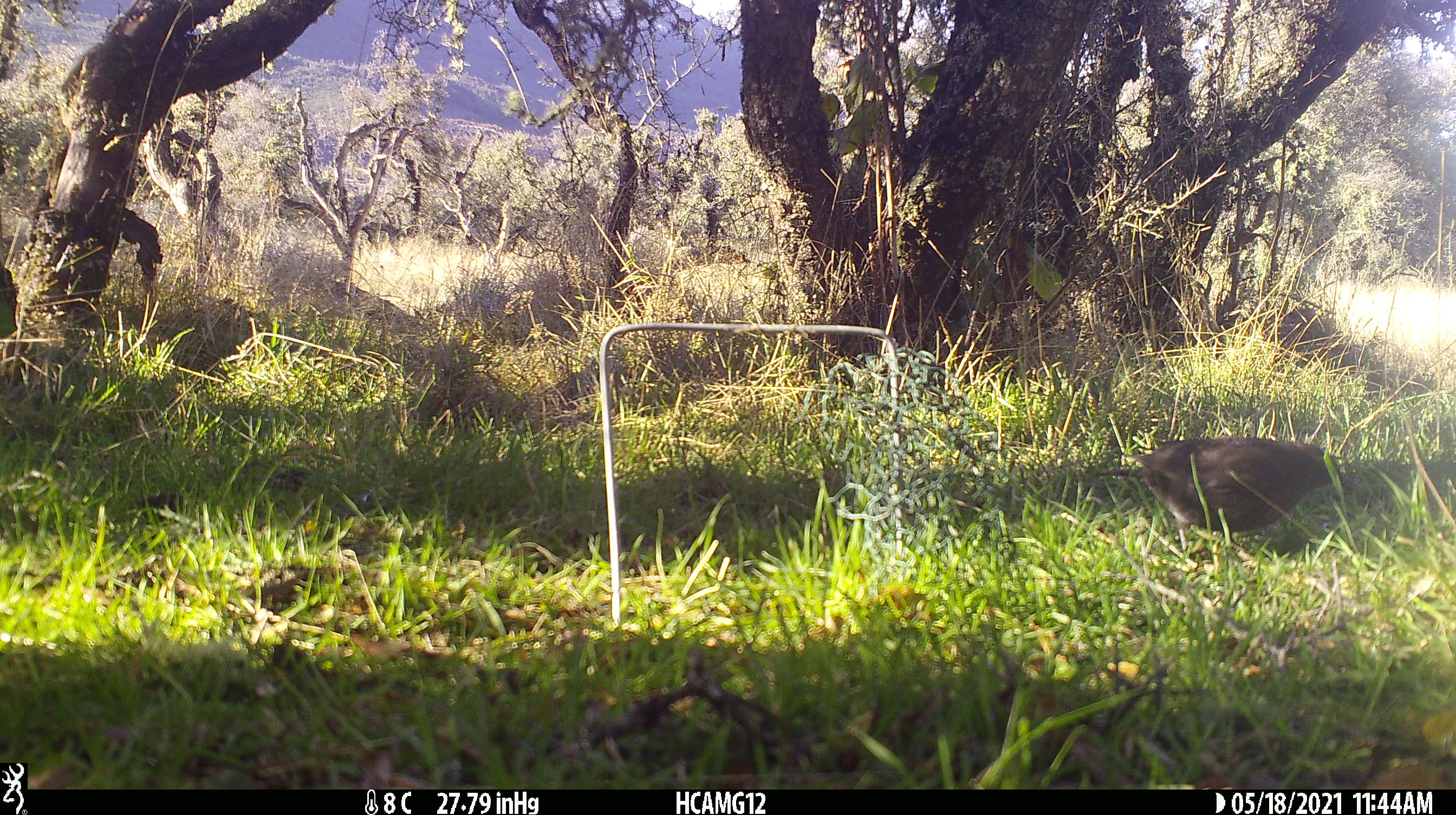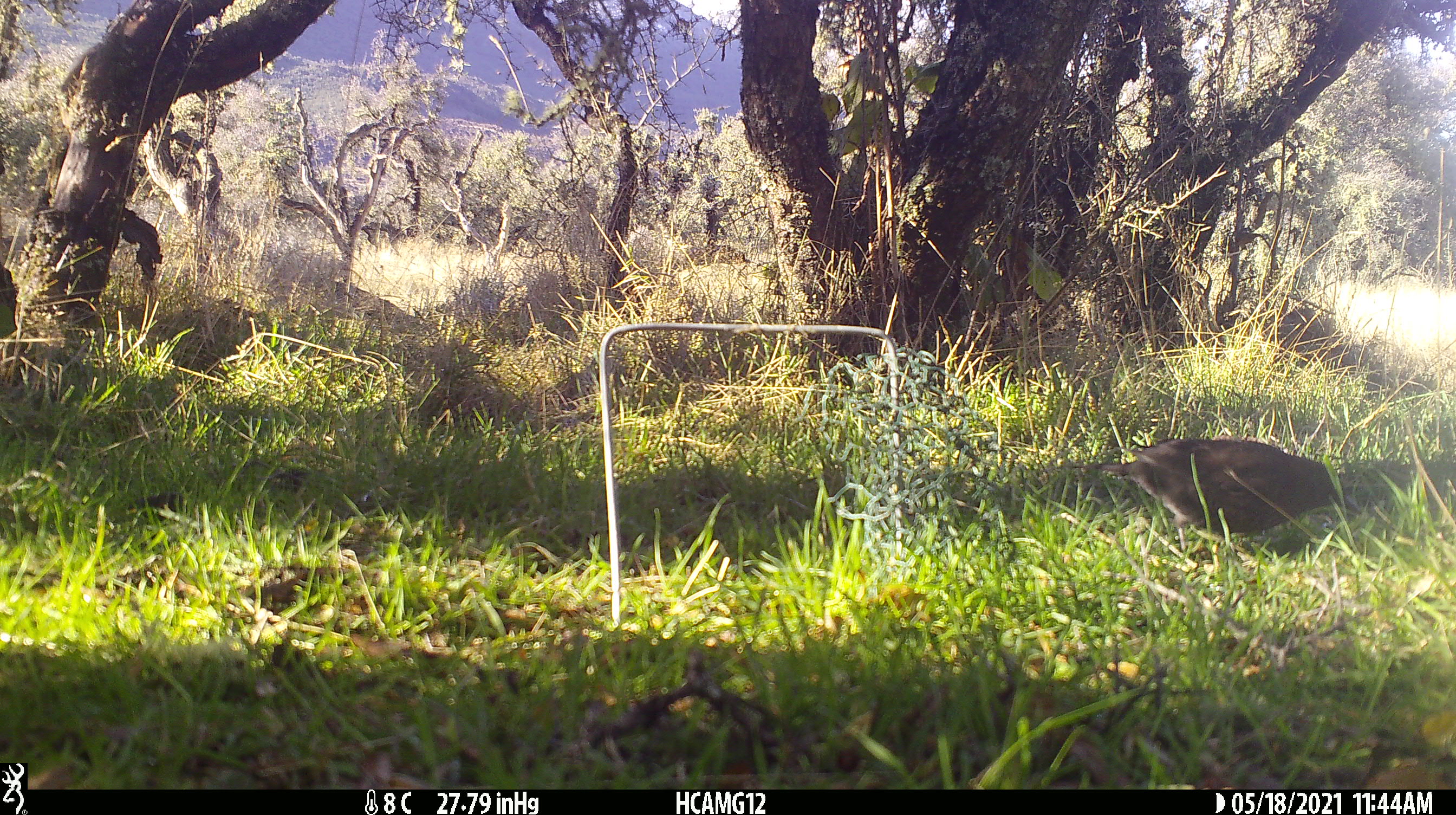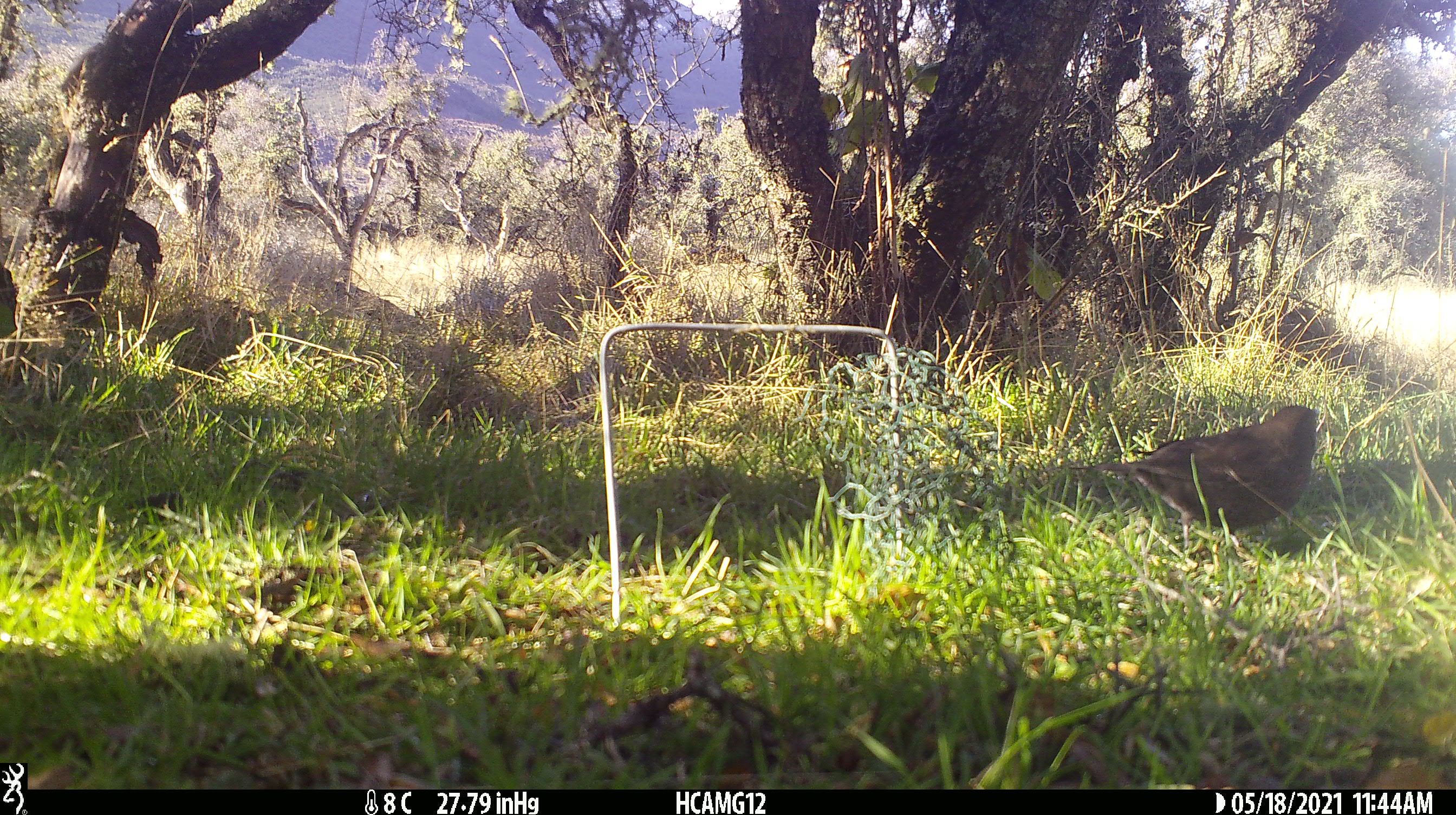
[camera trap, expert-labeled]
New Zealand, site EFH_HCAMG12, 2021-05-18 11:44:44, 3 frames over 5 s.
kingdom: Animalia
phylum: Chordata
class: Aves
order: Passeriformes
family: Turdidae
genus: Turdus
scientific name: Turdus merula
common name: eurasian blackbird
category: blackbird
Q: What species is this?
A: Blackbird (eurasian blackbird) (Turdus merula).